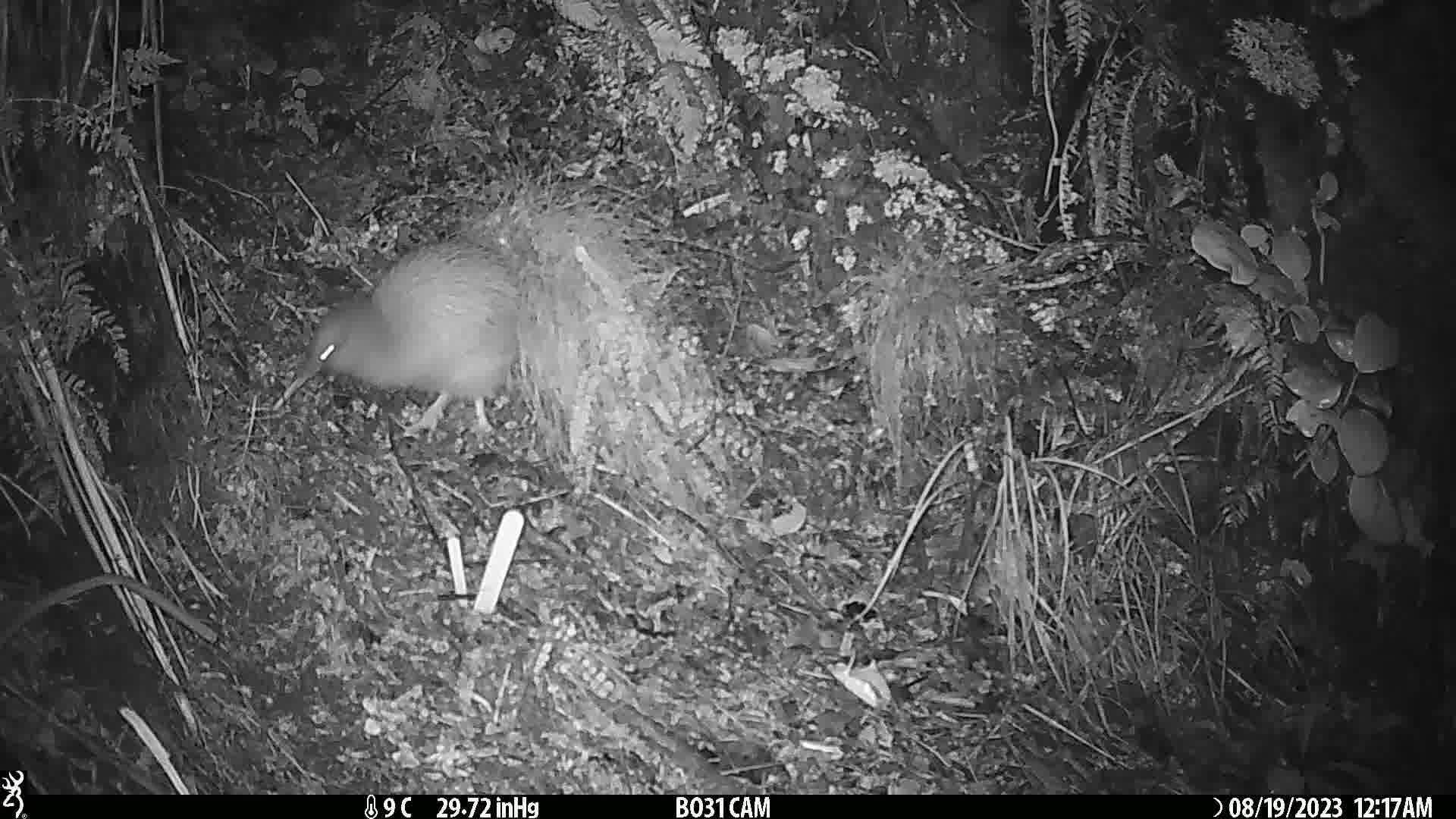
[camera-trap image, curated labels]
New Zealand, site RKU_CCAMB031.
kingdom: Animalia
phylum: Chordata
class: Aves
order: Apterygiformes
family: Apterygidae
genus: Apteryx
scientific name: Apteryx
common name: kiwi